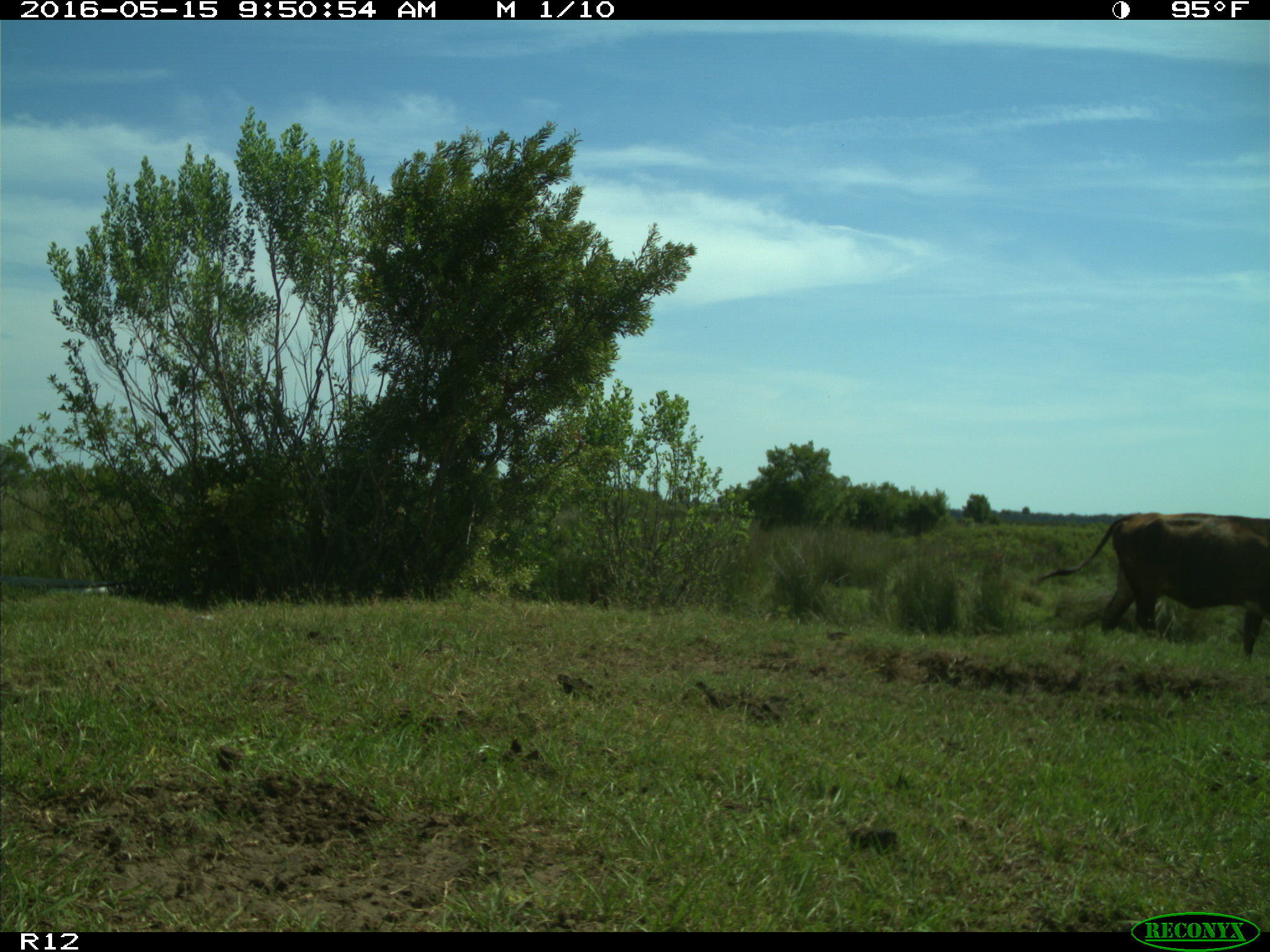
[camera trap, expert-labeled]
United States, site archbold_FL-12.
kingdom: Animalia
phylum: Chordata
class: Mammalia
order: Artiodactyla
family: Bovidae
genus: Bos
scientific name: Bos taurus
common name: domestic cow